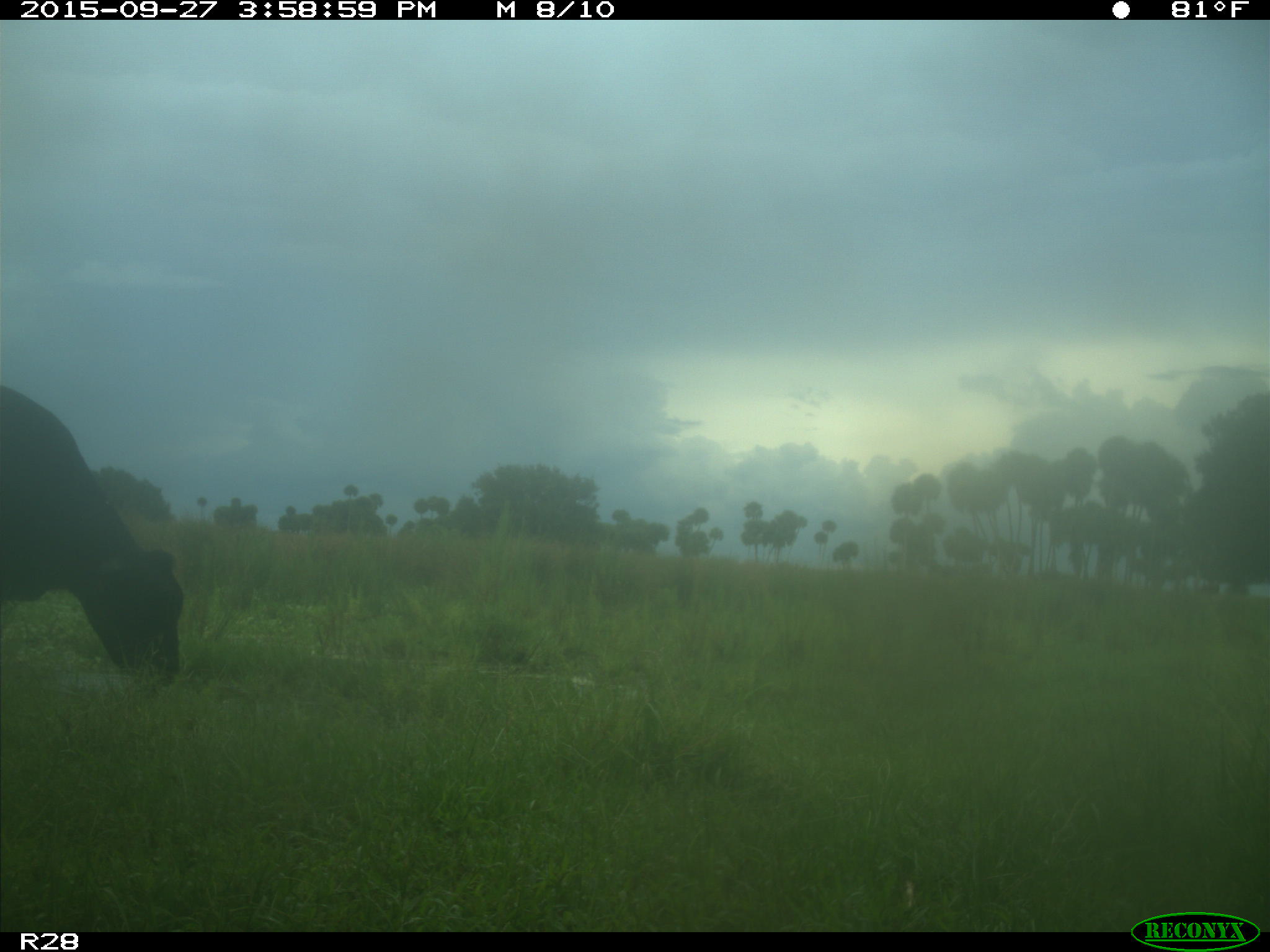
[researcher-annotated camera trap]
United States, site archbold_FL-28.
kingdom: Animalia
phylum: Chordata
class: Mammalia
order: Artiodactyla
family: Bovidae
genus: Bos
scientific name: Bos taurus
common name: domestic cow